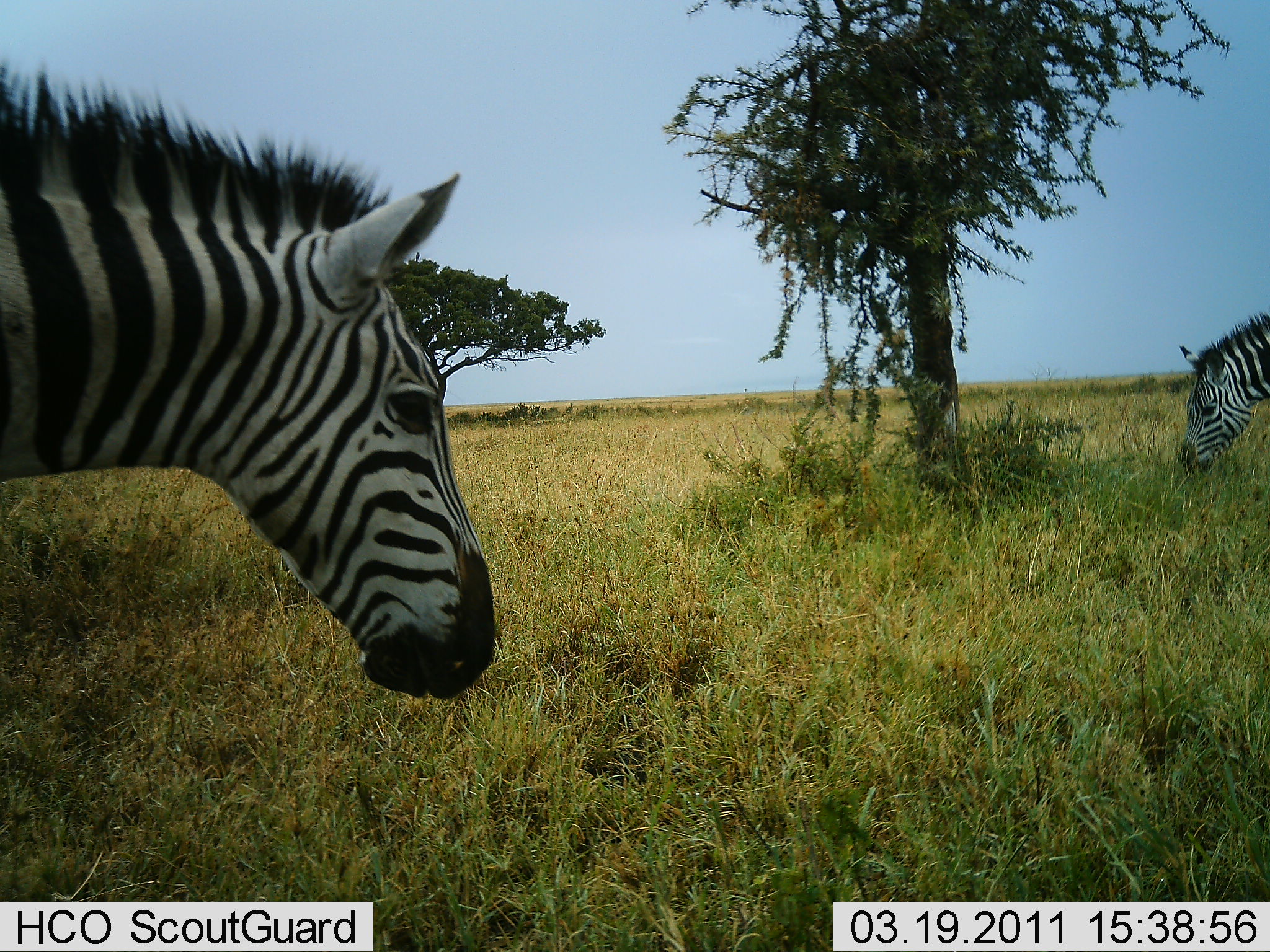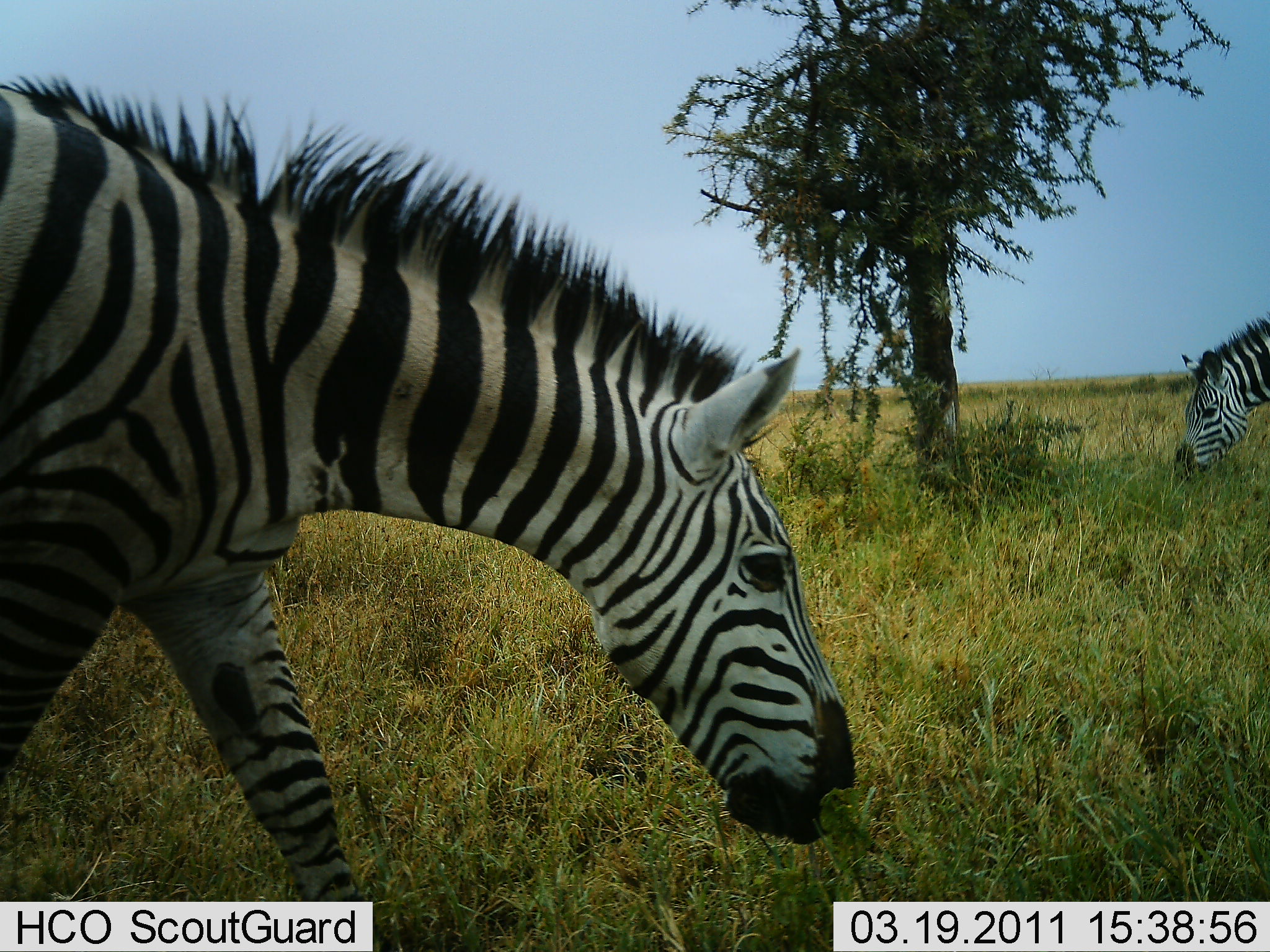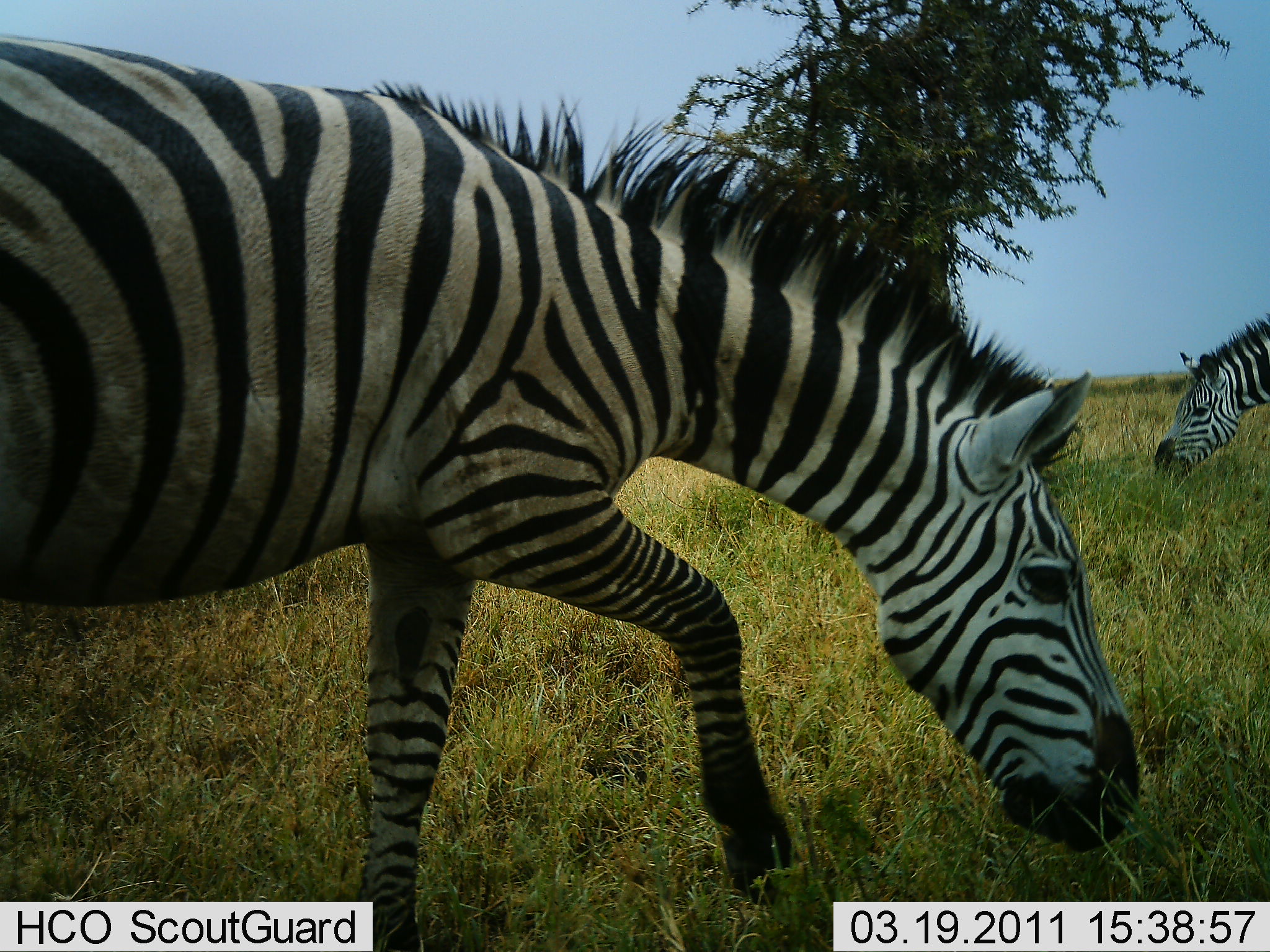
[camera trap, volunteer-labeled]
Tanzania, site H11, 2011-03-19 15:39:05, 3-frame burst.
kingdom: Animalia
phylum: Chordata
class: Mammalia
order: Perissodactyla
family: Equidae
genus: Equus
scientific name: Equus quagga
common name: plains zebra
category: zebra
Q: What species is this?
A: Zebra (plains zebra) (Equus quagga).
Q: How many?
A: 2.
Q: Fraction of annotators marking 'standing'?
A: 31%.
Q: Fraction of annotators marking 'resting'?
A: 0%.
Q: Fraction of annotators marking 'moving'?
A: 38%.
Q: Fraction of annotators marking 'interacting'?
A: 0%.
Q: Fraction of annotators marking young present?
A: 0%.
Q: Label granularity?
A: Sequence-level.